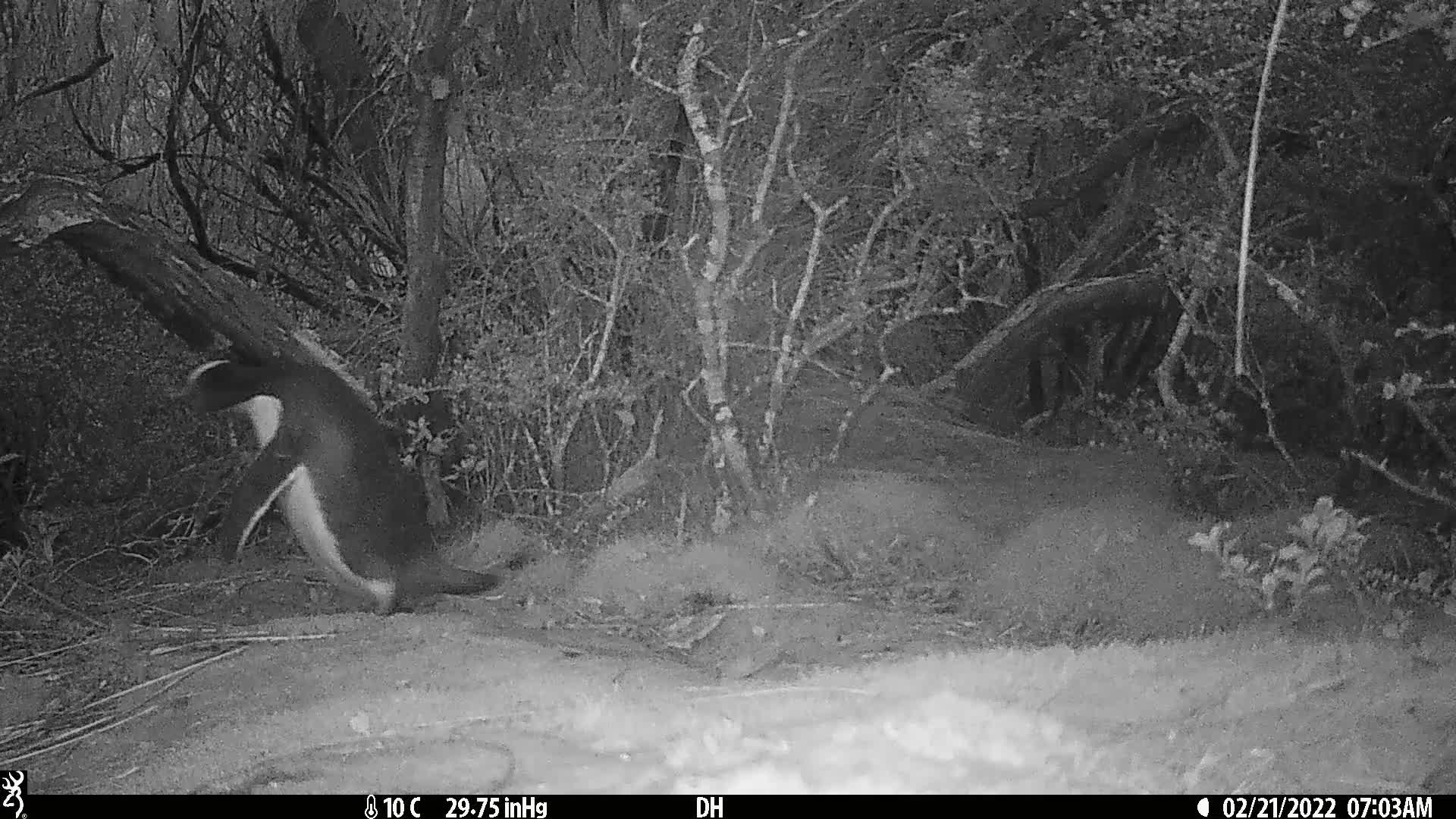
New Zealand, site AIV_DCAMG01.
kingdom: Animalia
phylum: Chordata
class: Aves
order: Sphenisciformes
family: Spheniscidae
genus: Megadyptes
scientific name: Megadyptes antipodes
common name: yellow-eyed penguin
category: yellow eyed penguin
Yellow eyed penguin (yellow-eyed penguin) (Megadyptes antipodes).